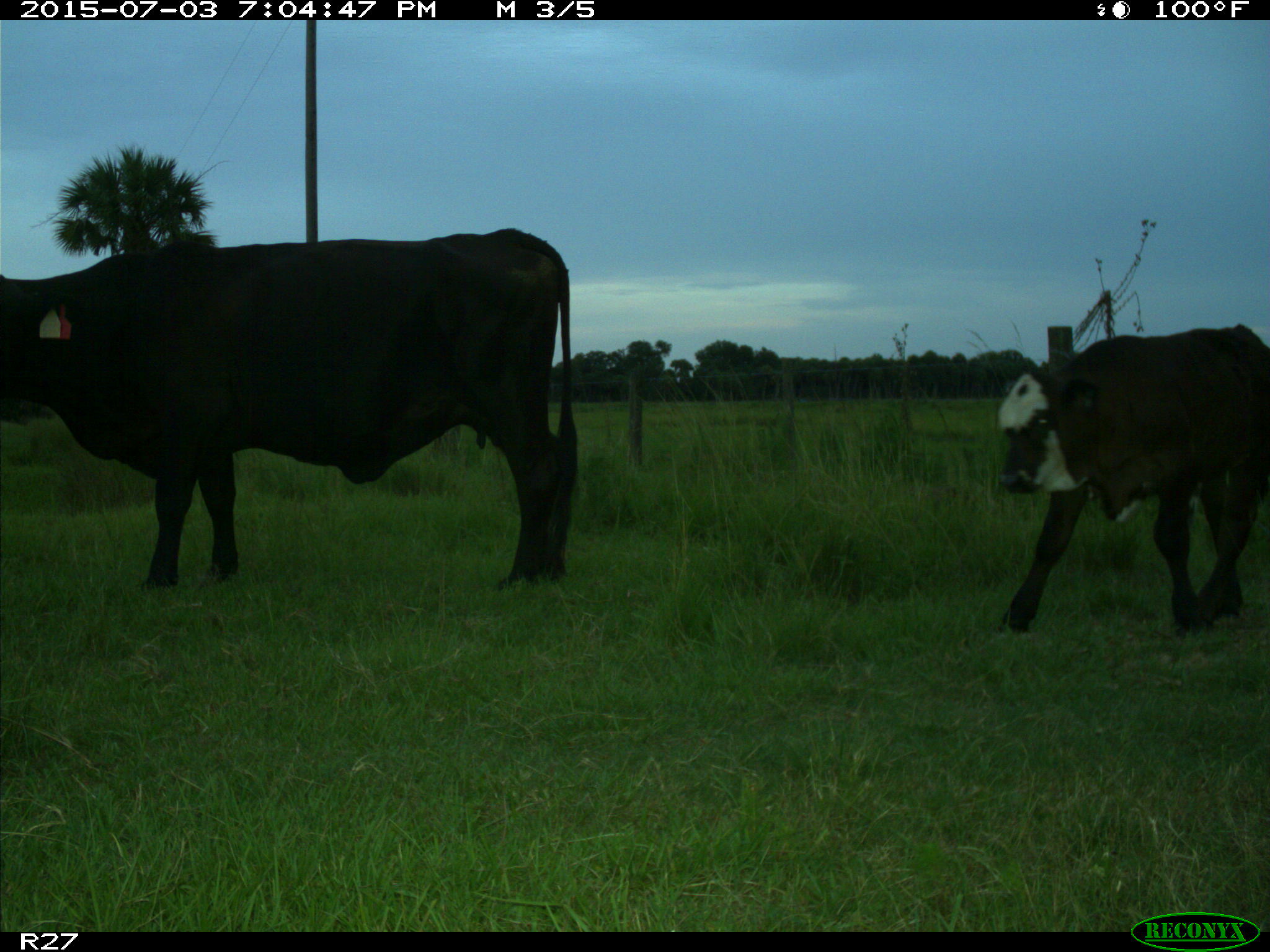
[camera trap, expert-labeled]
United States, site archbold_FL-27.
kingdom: Animalia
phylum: Chordata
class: Mammalia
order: Artiodactyla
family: Bovidae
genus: Bos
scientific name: Bos taurus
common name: domestic cow